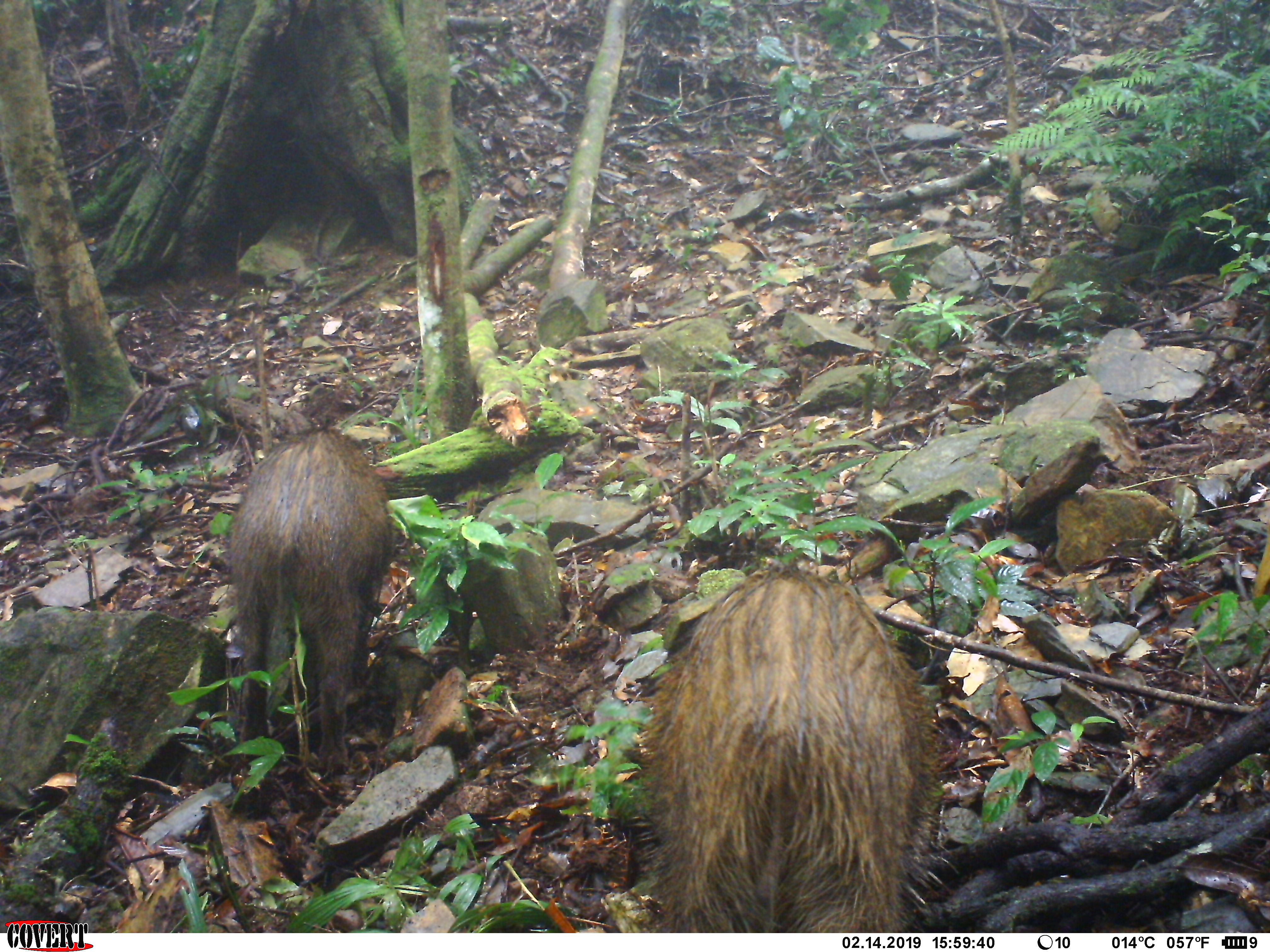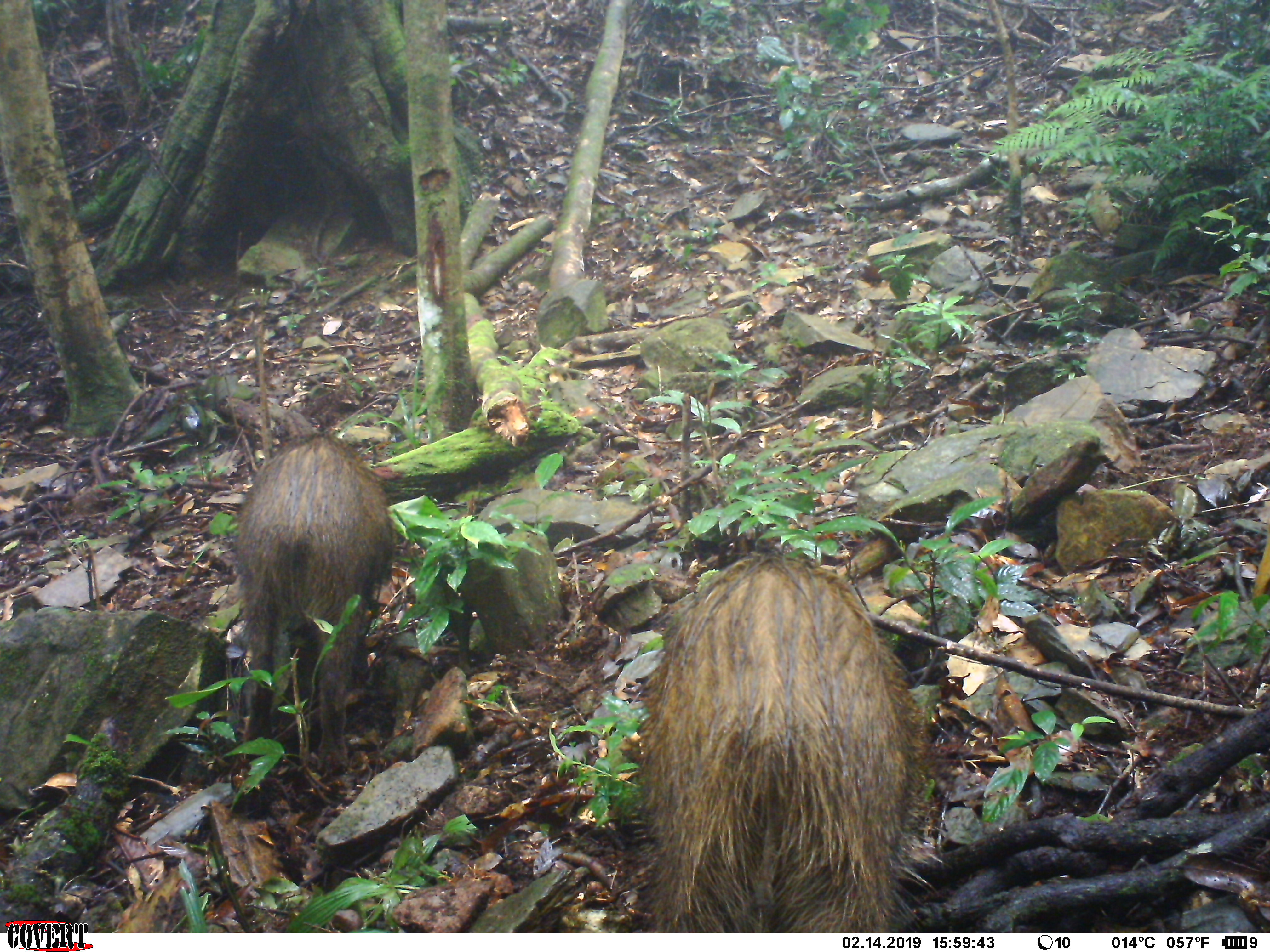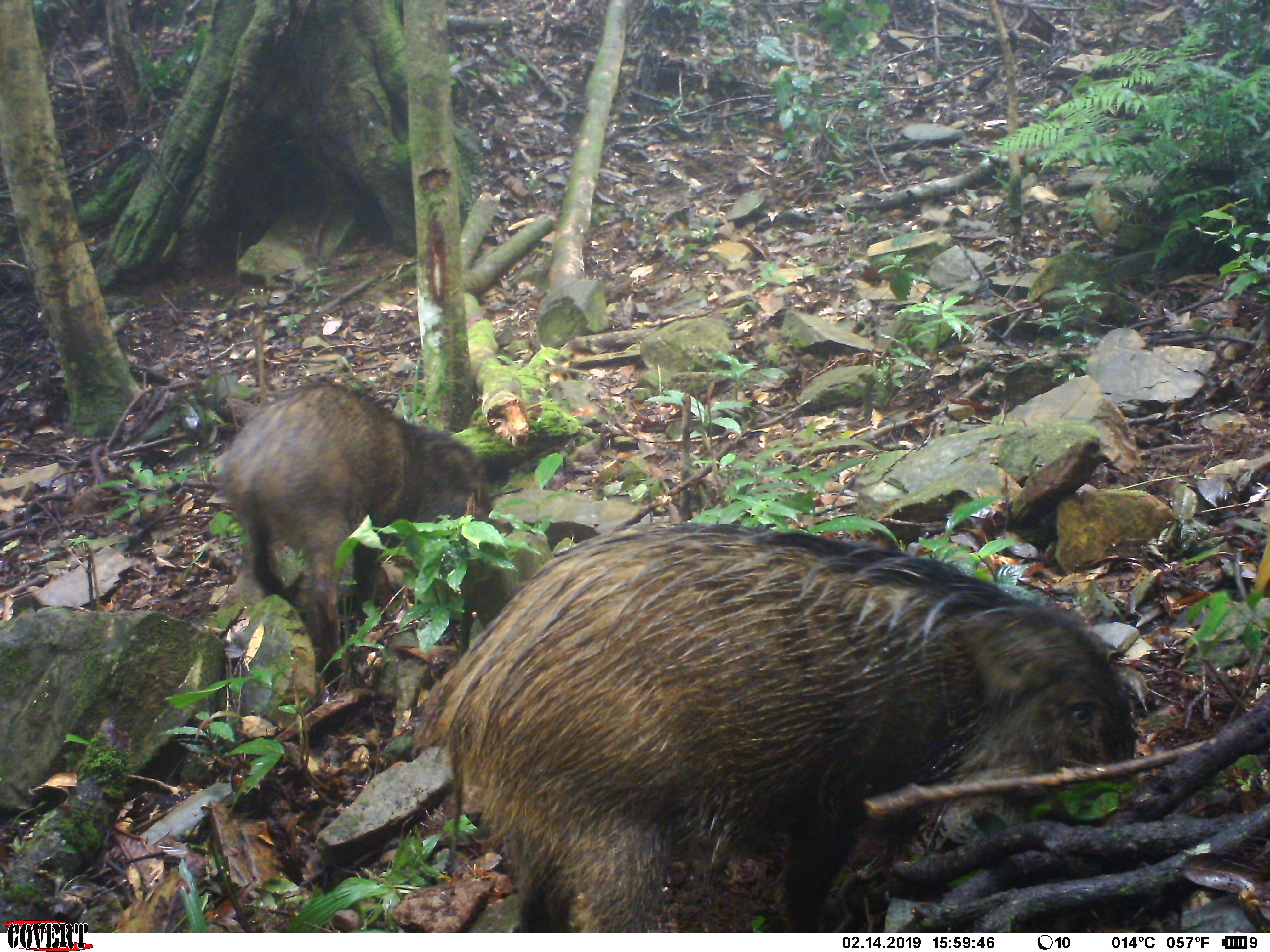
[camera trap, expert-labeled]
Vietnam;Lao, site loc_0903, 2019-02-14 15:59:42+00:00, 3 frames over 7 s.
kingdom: Animalia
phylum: Chordata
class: Mammalia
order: Artiodactyla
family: Suidae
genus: Sus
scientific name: Sus scrofa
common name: eurasian wild pig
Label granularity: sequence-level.